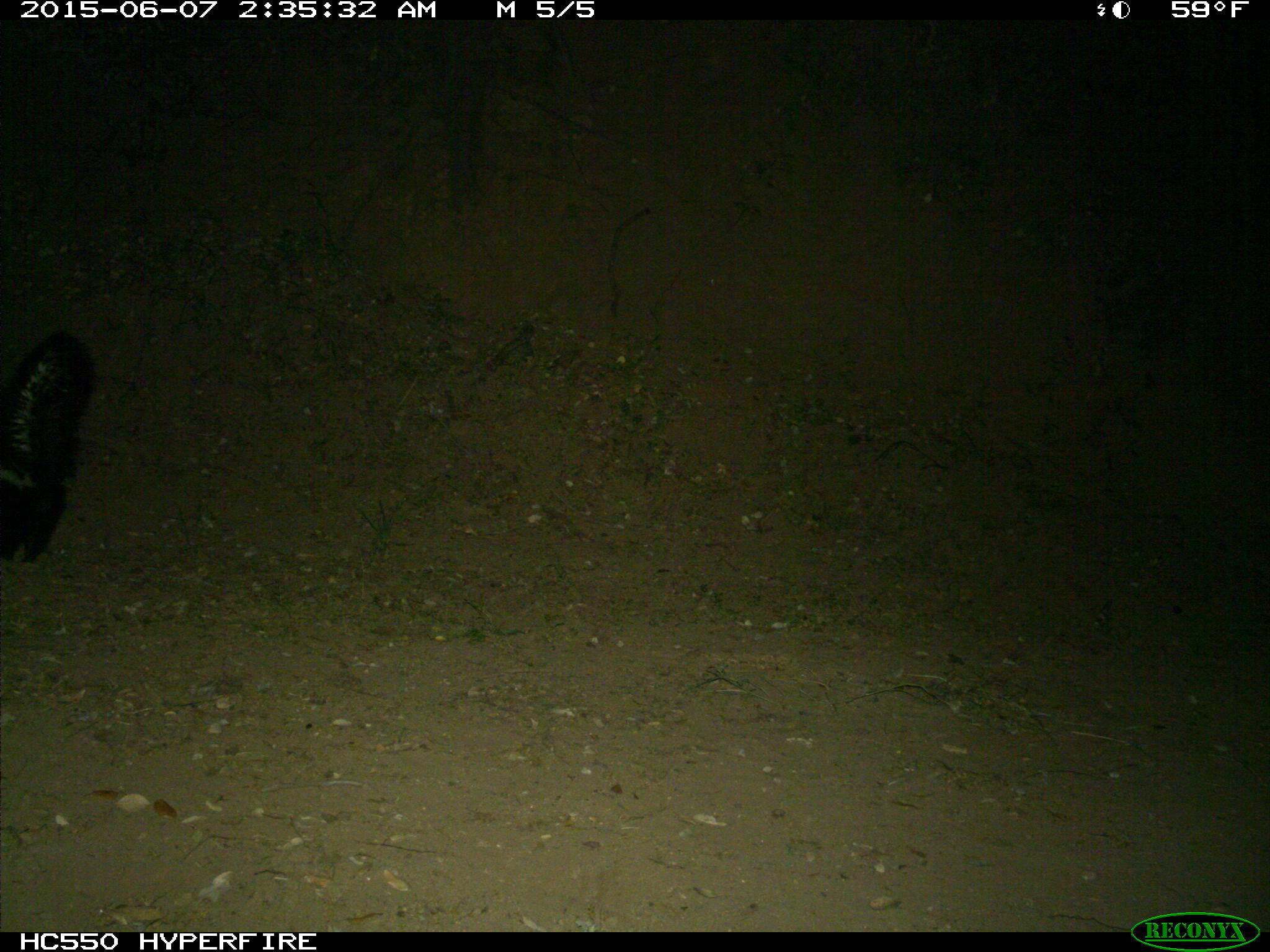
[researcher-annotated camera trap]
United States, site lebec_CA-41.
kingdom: Animalia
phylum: Chordata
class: Mammalia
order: Carnivora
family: Mephitidae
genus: Mephitis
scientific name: Mephitis mephitis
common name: striped skunk